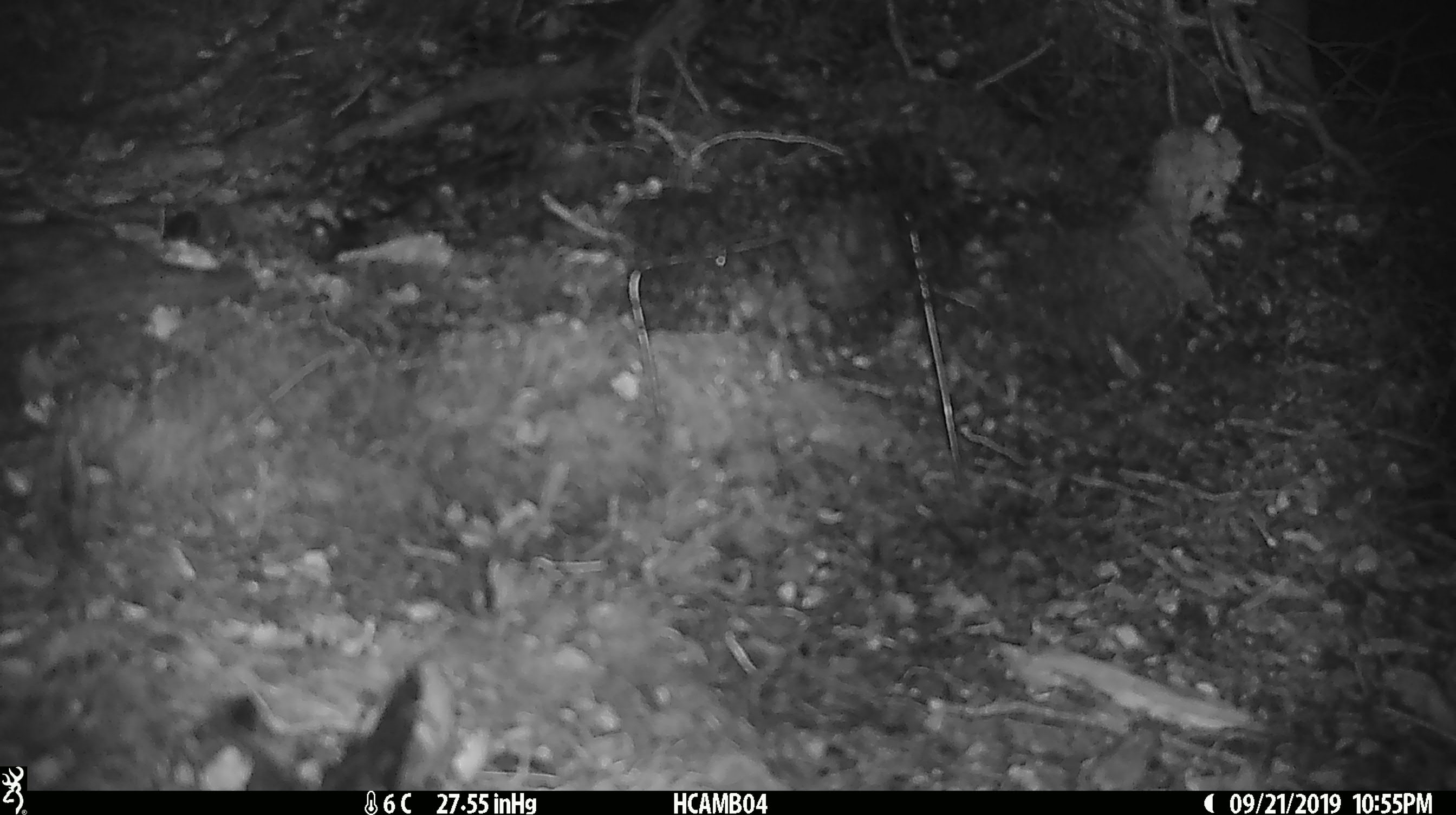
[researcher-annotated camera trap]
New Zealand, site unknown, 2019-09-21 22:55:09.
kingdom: Animalia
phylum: Chordata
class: Mammalia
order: Rodentia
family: Muridae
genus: Mus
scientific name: Mus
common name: mouse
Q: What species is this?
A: Mouse (Mus).